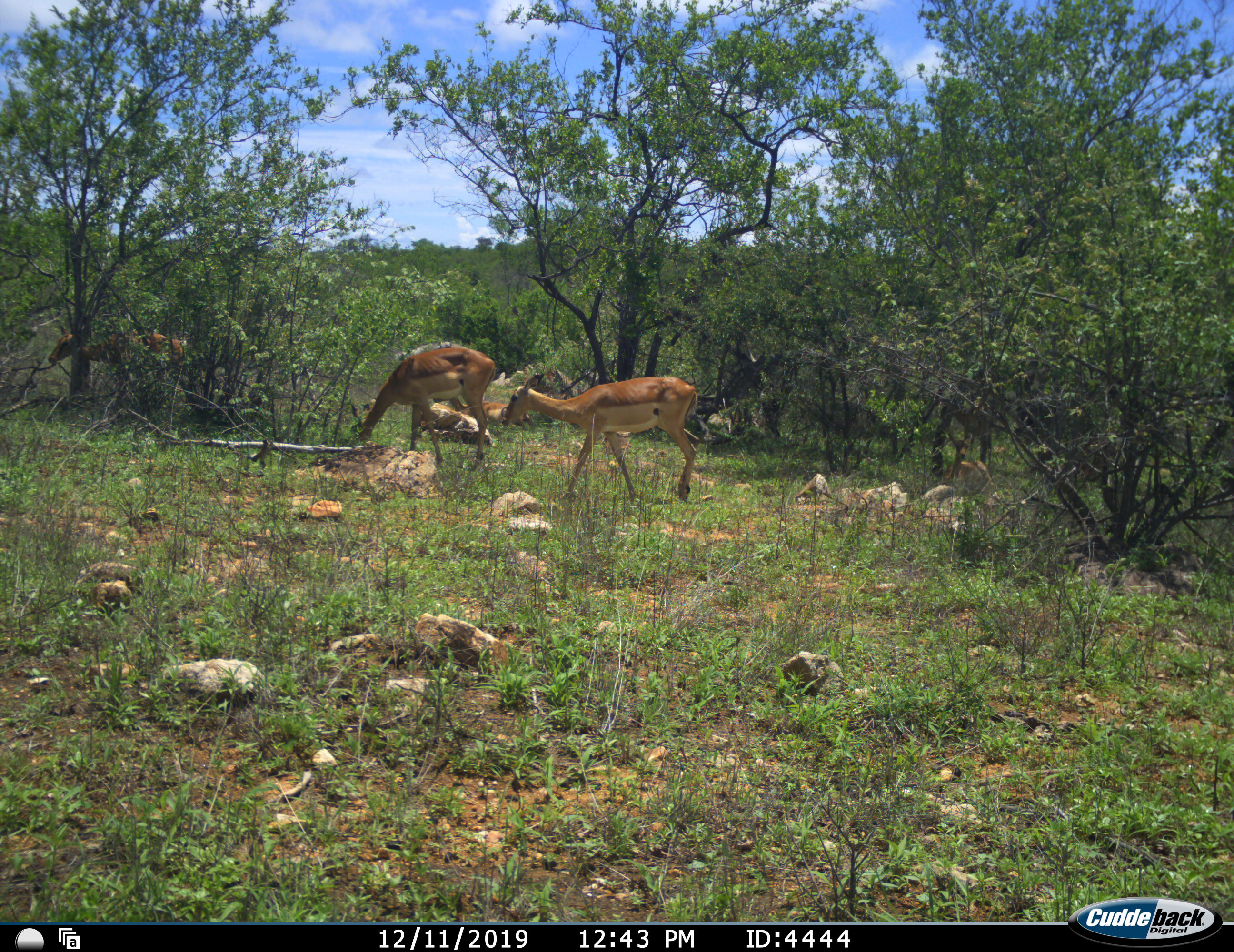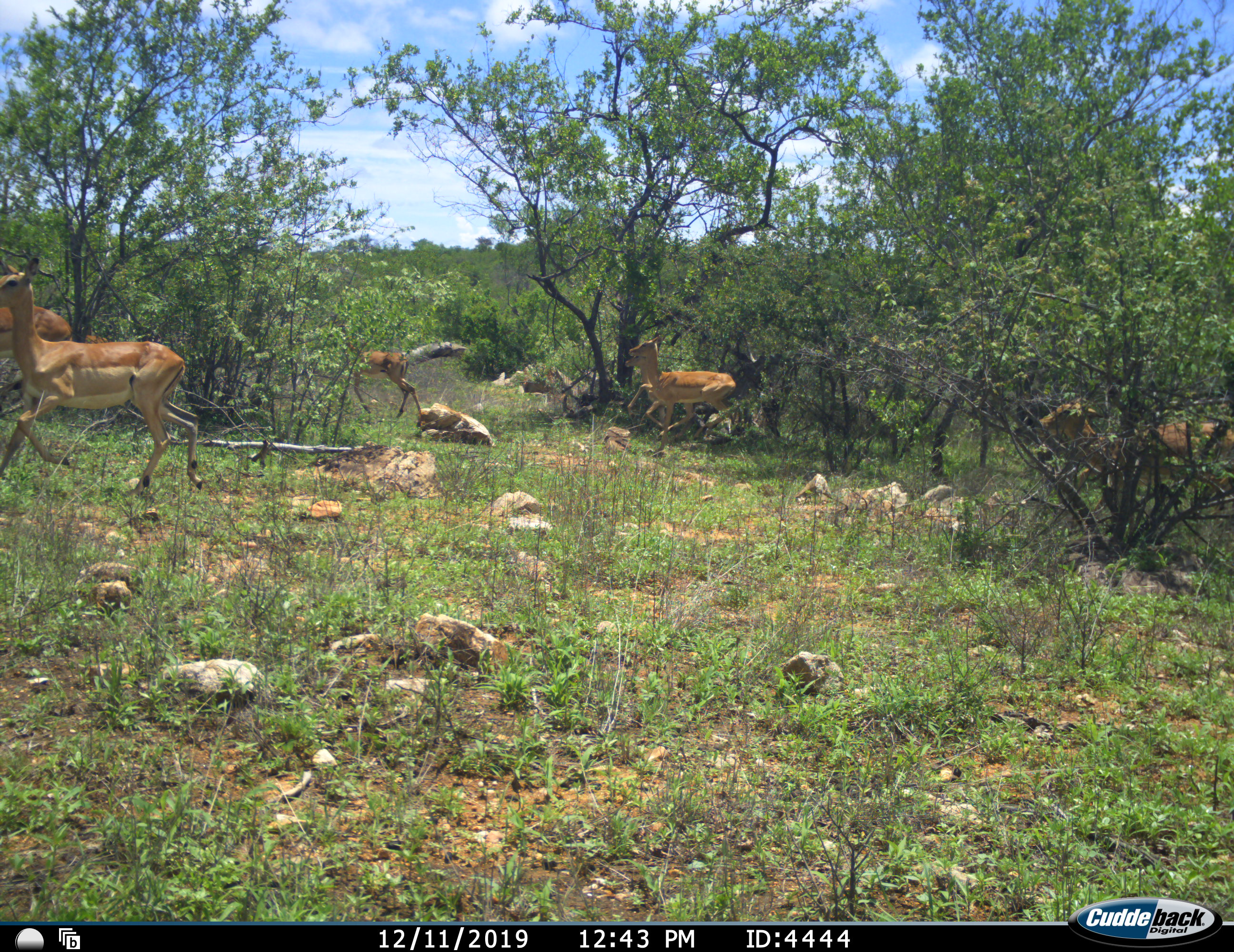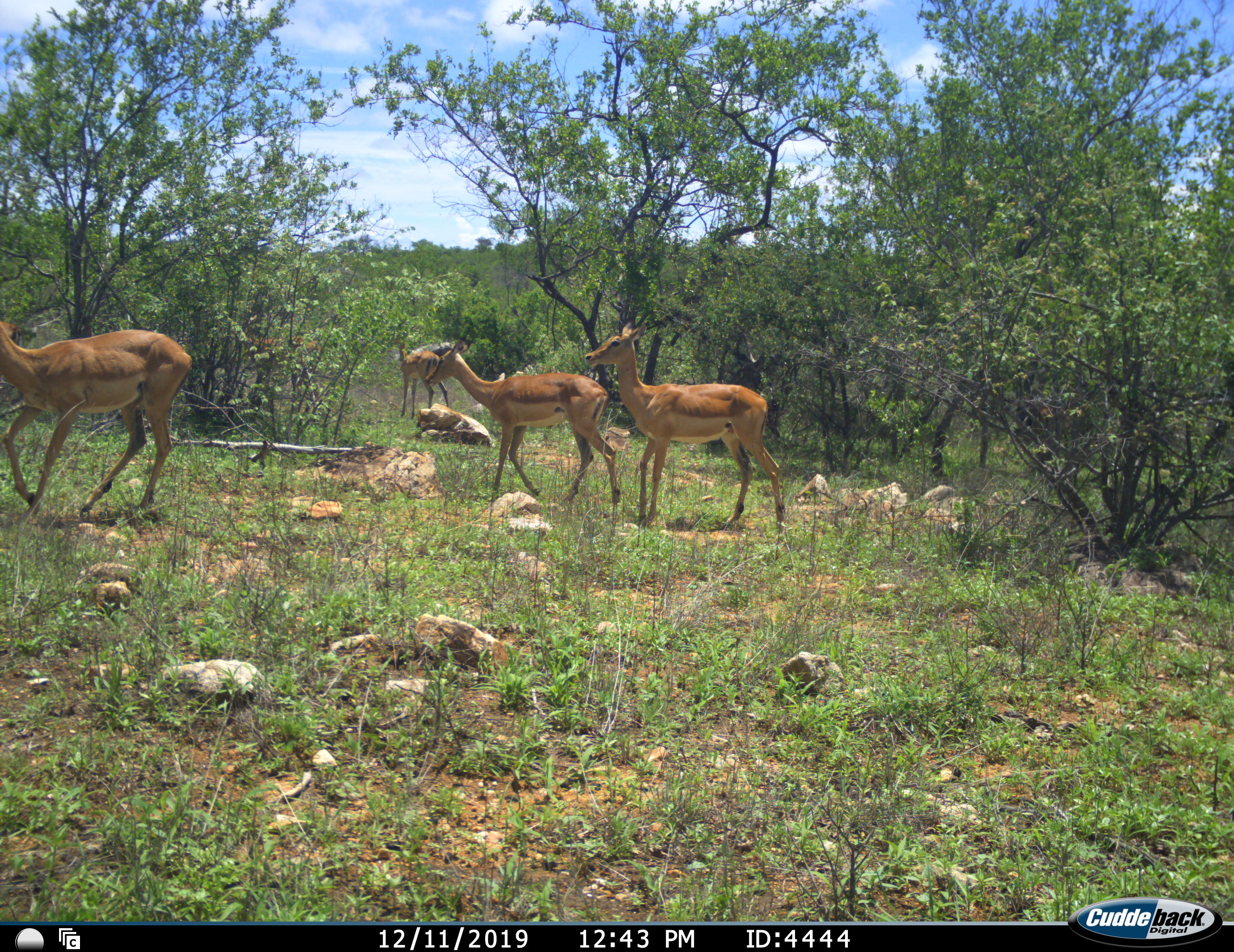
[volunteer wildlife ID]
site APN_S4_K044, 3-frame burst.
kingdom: Animalia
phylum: Chordata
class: Mammalia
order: Artiodactyla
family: Bovidae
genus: Aepyceros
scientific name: Aepyceros melampus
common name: impala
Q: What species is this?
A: Impala (Aepyceros melampus).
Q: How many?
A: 5.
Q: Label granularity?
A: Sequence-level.